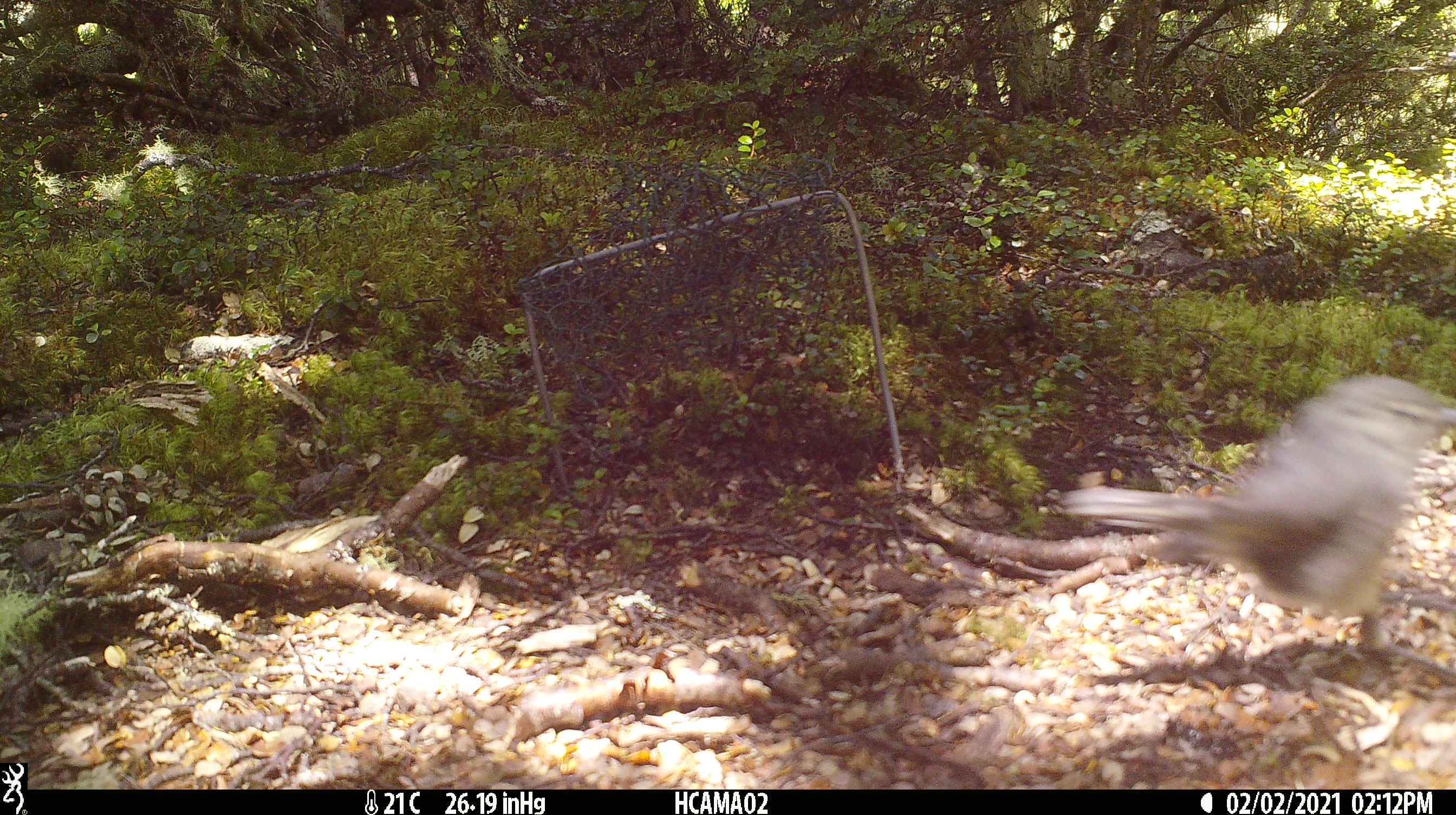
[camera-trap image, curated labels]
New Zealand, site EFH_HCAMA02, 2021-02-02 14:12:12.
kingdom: Animalia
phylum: Chordata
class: Aves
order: Passeriformes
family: Petroicidae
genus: Petroica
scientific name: Petroica australis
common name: new zealand robin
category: robin